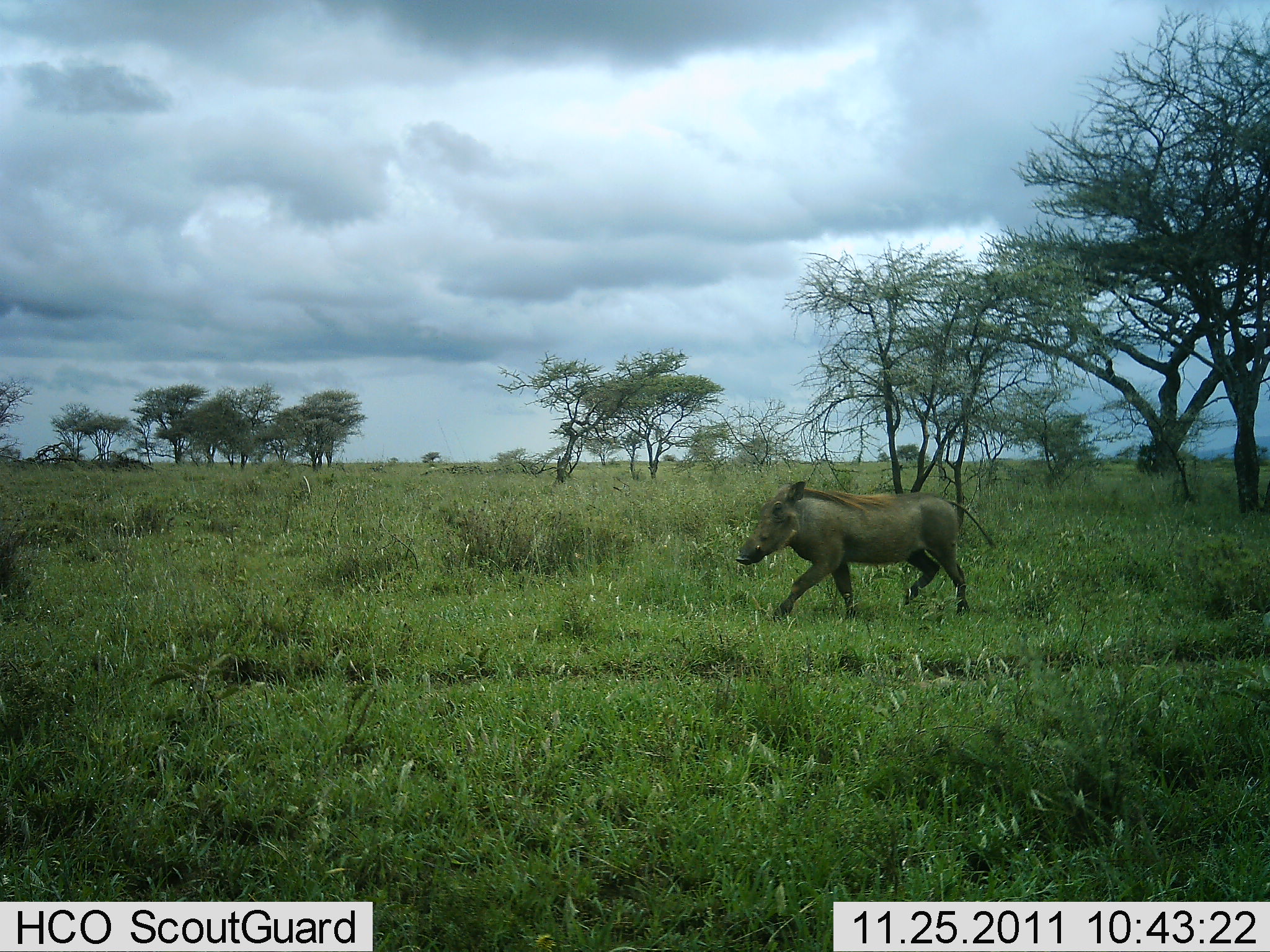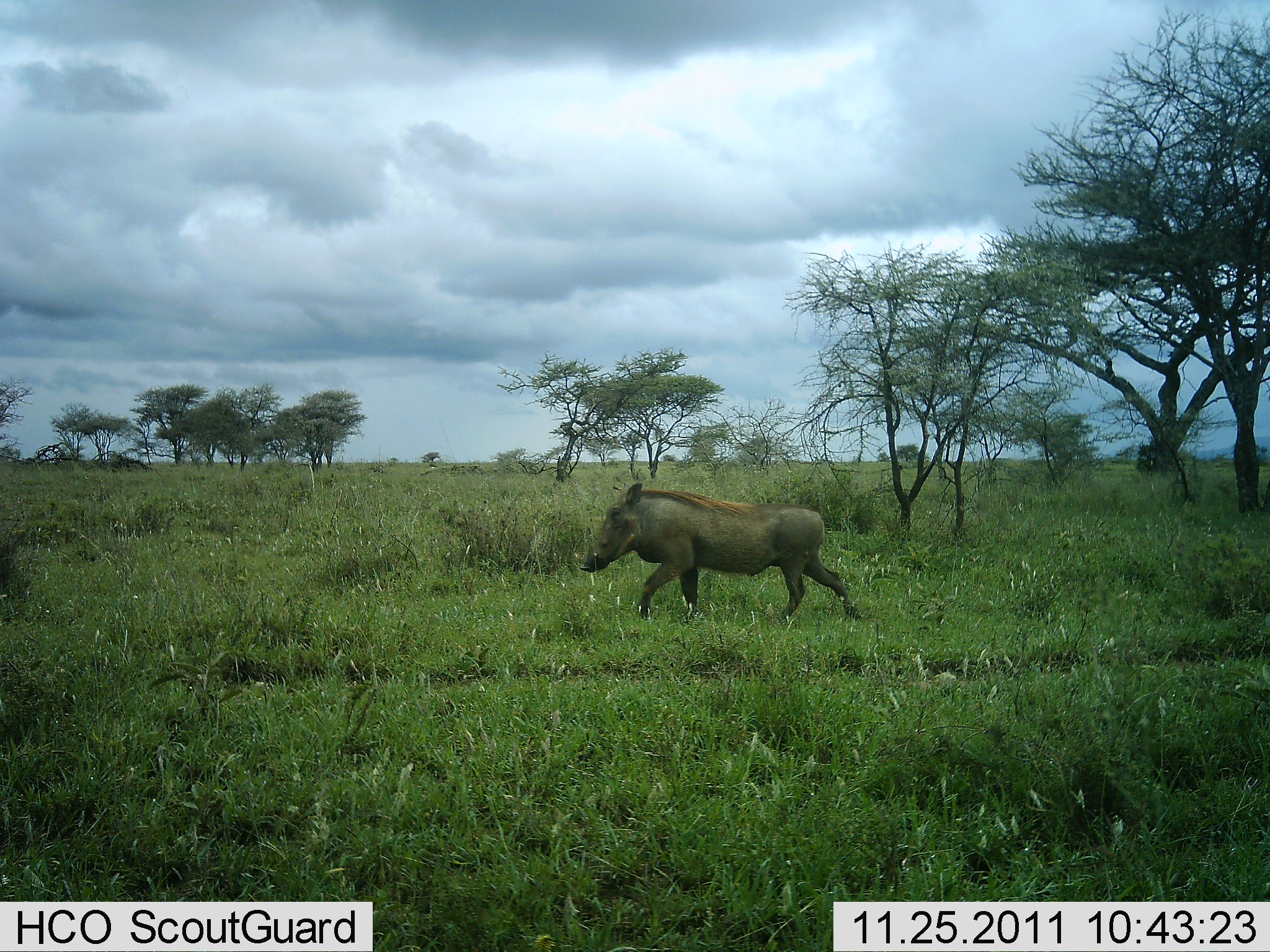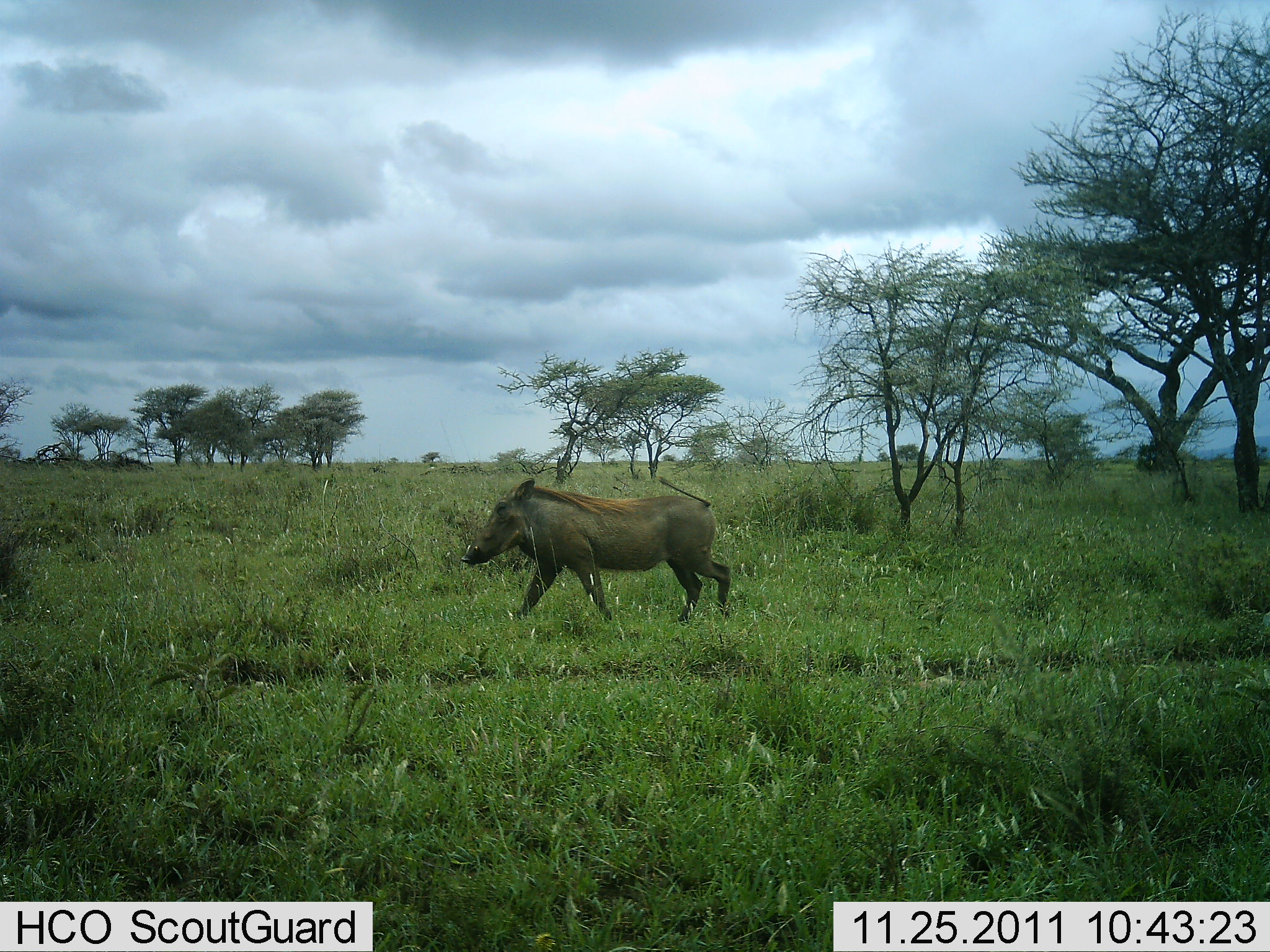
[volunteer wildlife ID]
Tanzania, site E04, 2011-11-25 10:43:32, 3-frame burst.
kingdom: Animalia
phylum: Chordata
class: Mammalia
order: Artiodactyla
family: Suidae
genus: Phacochoerus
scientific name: Phacochoerus africanus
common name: warthog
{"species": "warthog (Phacochoerus africanus)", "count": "1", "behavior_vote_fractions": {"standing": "0%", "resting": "0%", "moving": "100%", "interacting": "0%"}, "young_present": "0%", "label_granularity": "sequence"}